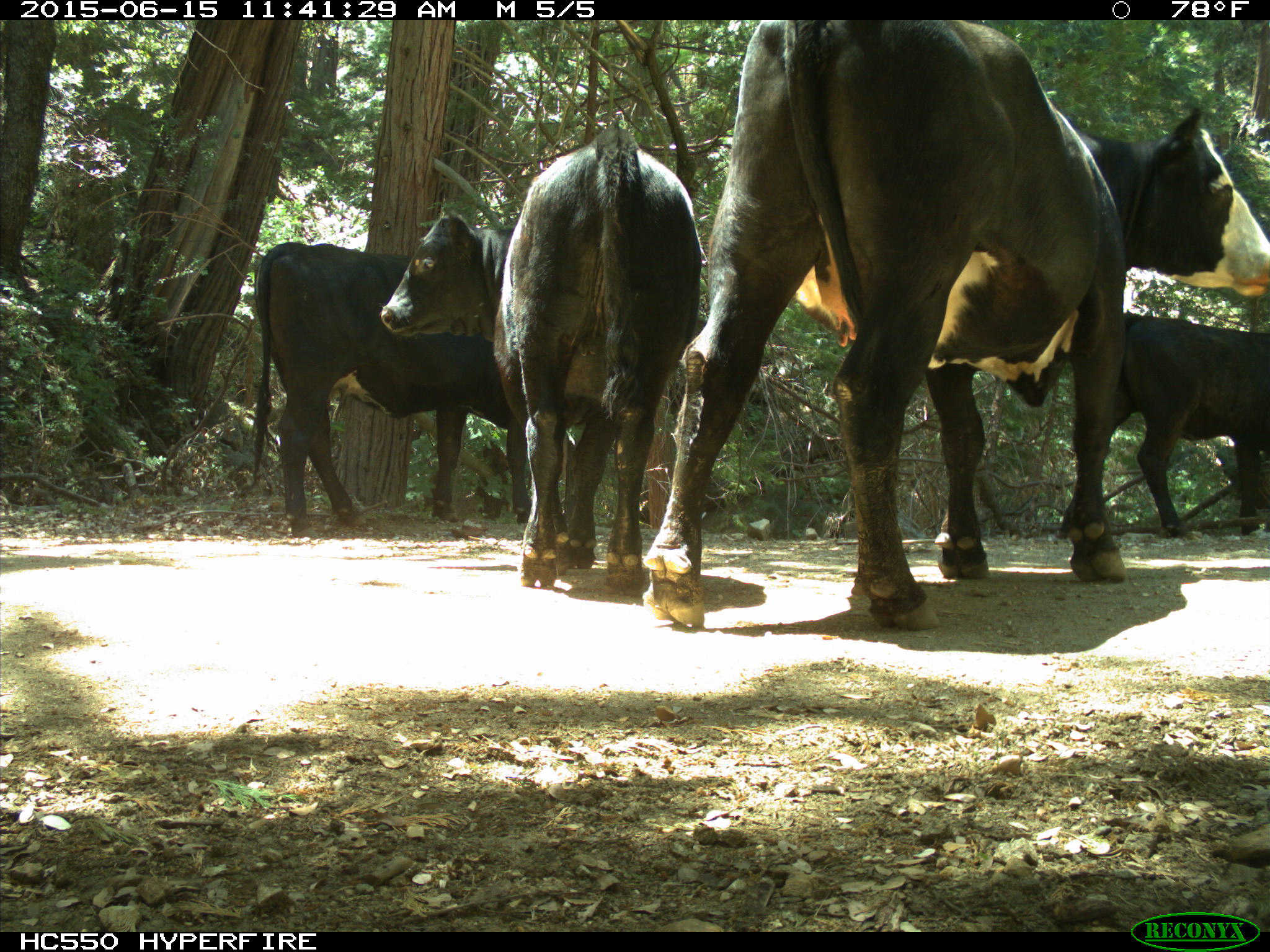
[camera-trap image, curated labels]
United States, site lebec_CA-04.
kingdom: Animalia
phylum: Chordata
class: Mammalia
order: Artiodactyla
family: Bovidae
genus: Bos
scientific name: Bos taurus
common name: domestic cow